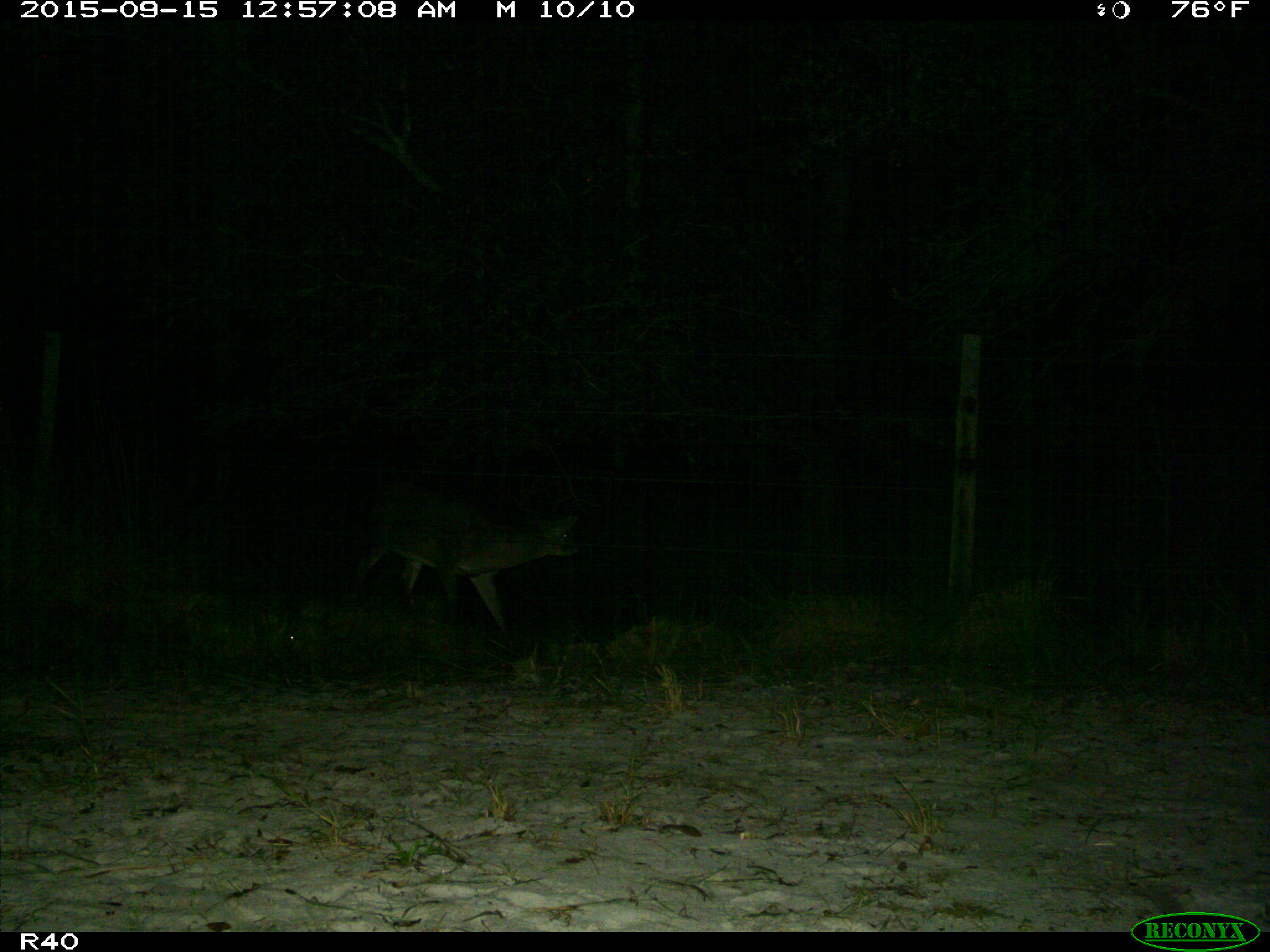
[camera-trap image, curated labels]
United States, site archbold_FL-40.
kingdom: Animalia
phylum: Chordata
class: Mammalia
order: Artiodactyla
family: Cervidae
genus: Odocoileus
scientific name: Odocoileus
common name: deer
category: unidentified deer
Unidentified deer (deer) (Odocoileus).